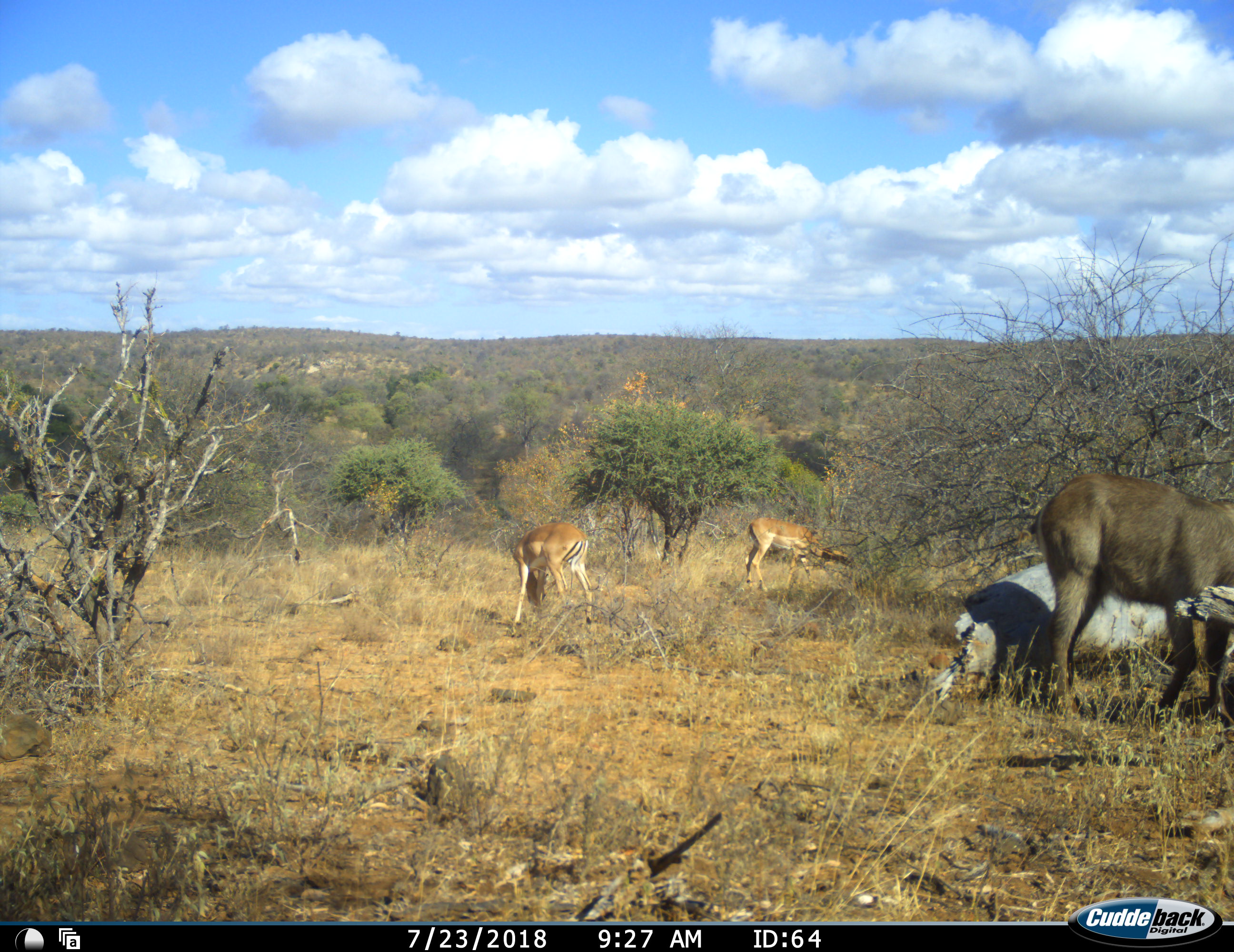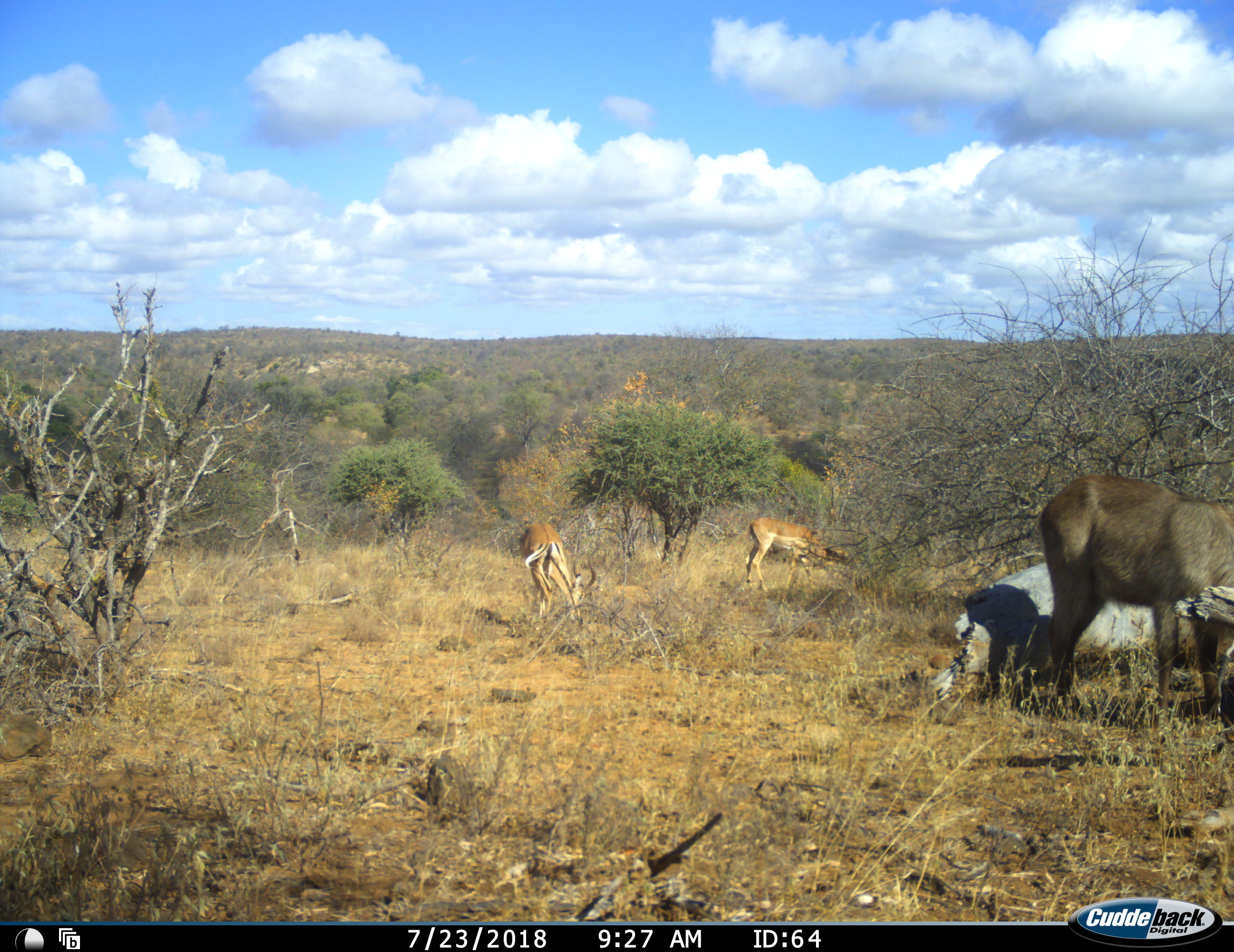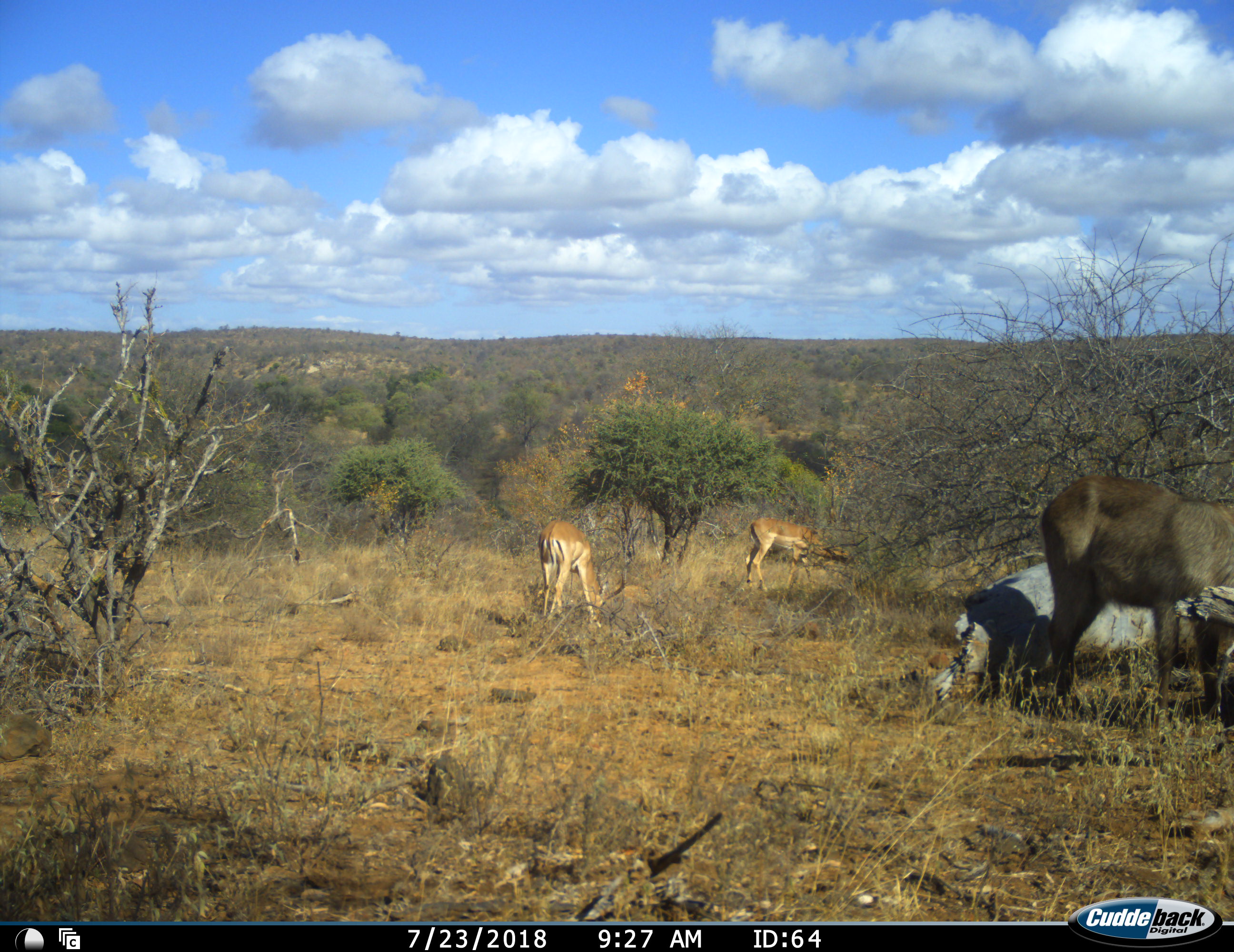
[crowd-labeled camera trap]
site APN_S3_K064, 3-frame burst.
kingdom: Animalia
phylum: Chordata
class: Mammalia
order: Artiodactyla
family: Bovidae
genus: Aepyceros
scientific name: Aepyceros melampus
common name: impala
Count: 2.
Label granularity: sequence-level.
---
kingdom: Animalia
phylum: Chordata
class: Mammalia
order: Artiodactyla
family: Bovidae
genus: Kobus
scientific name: Kobus ellipsiprymnus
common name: waterbuck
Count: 1.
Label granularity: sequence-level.